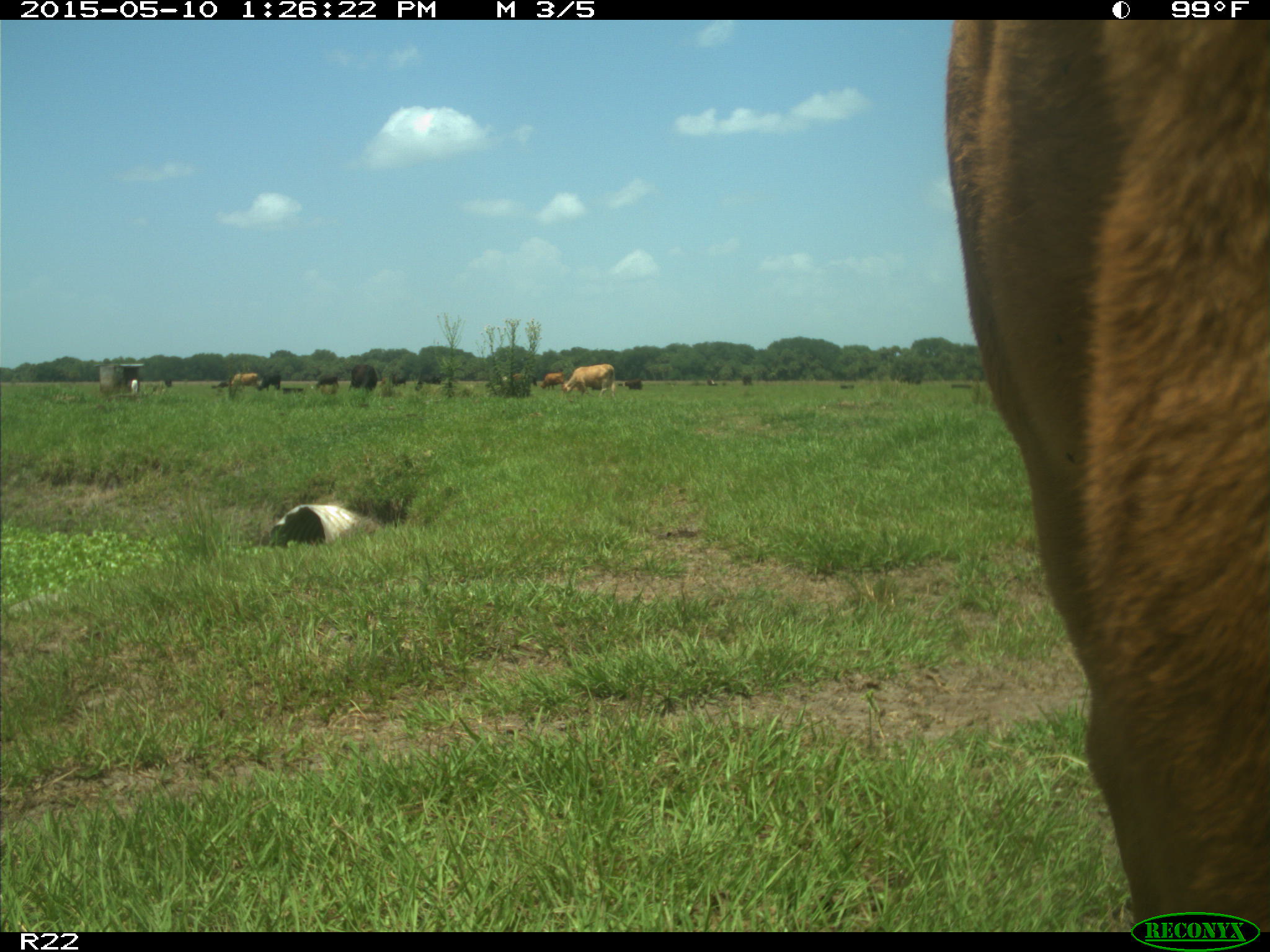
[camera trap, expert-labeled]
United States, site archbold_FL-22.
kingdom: Animalia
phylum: Chordata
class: Mammalia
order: Artiodactyla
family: Bovidae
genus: Bos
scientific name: Bos taurus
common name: domestic cow